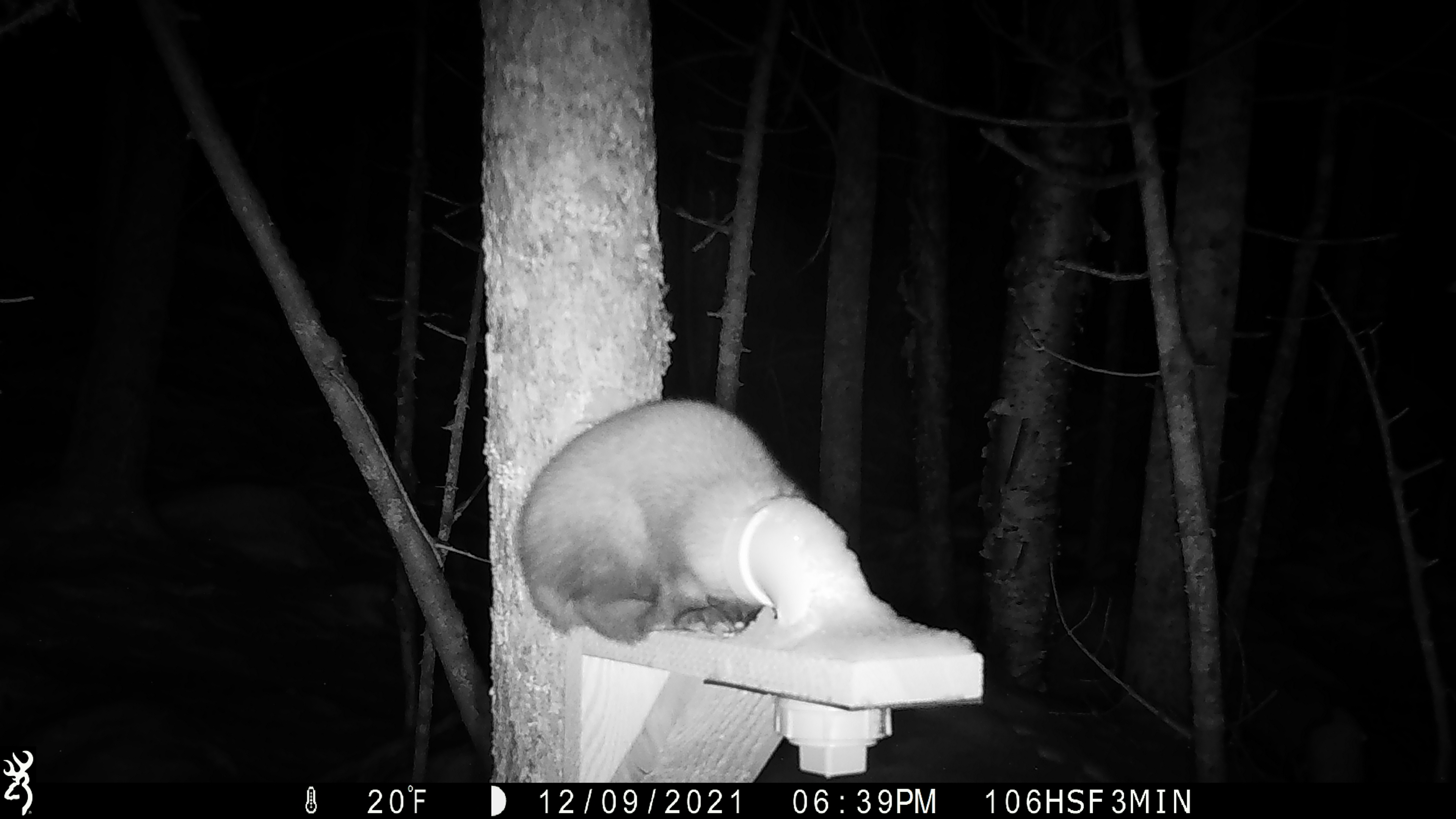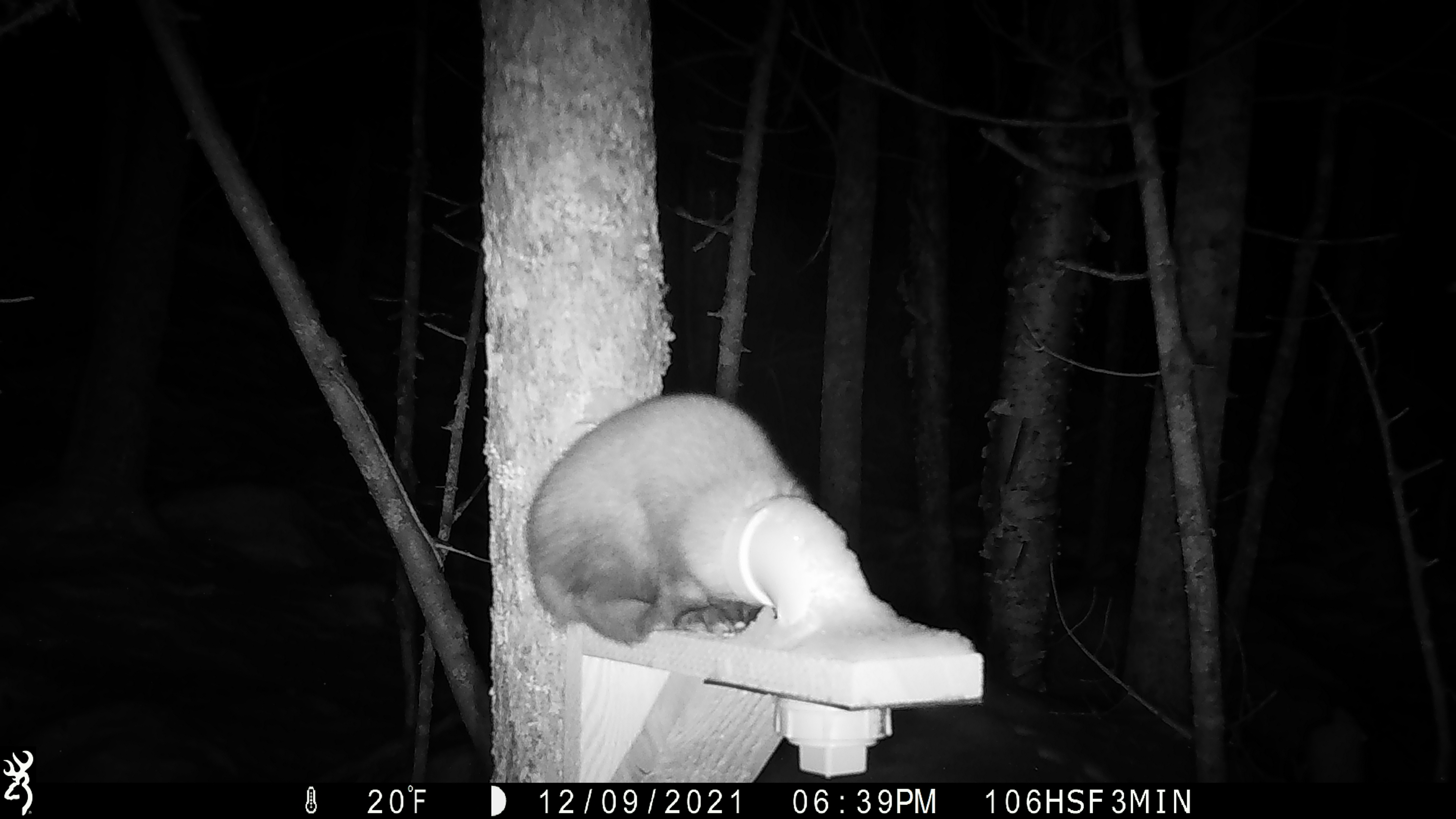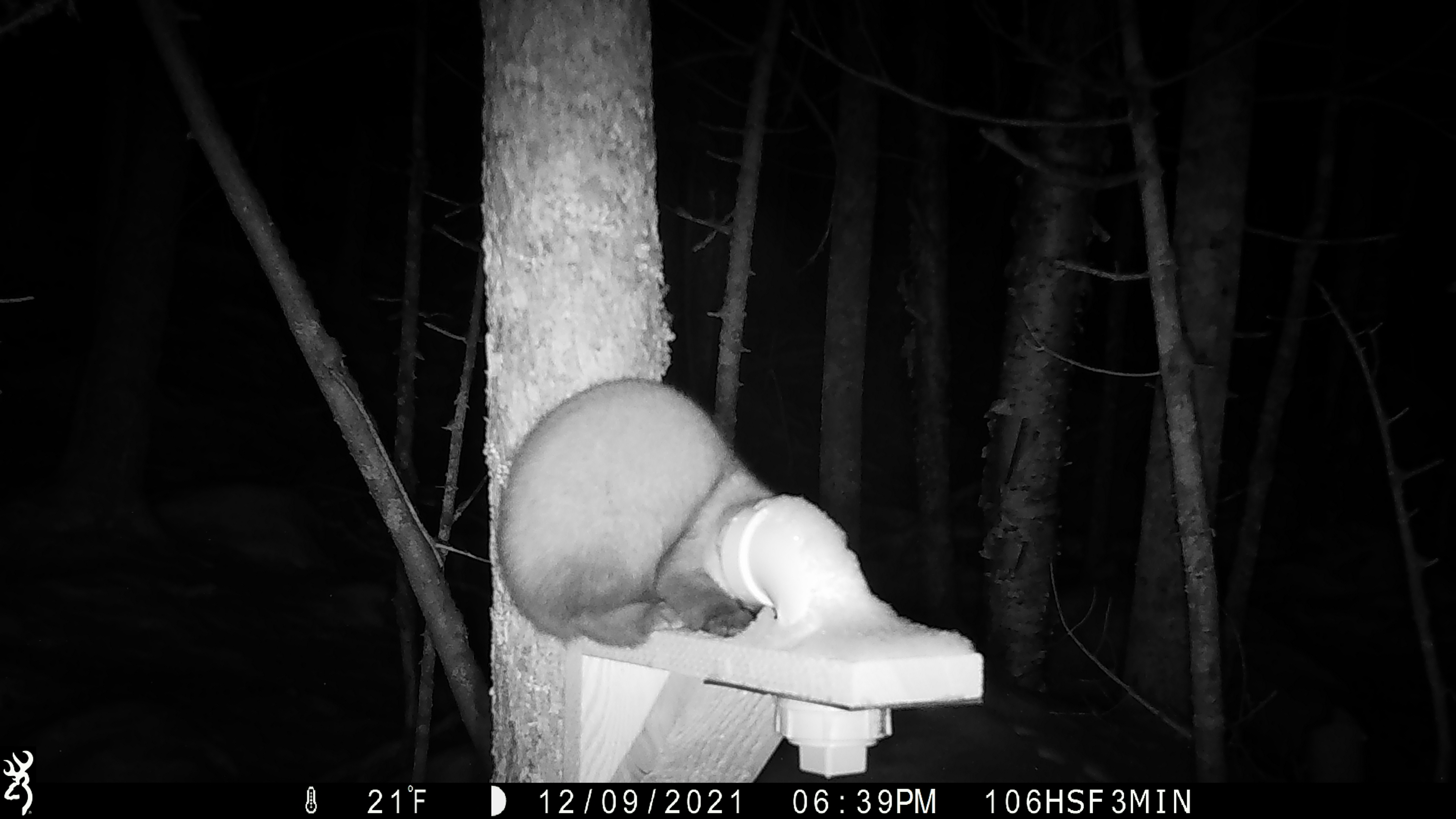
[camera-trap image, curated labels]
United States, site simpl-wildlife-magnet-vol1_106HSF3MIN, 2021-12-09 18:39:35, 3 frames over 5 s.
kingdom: Animalia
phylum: Chordata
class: Mammalia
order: Carnivora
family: Mustelidae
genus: Martes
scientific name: Martes americana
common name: american marten